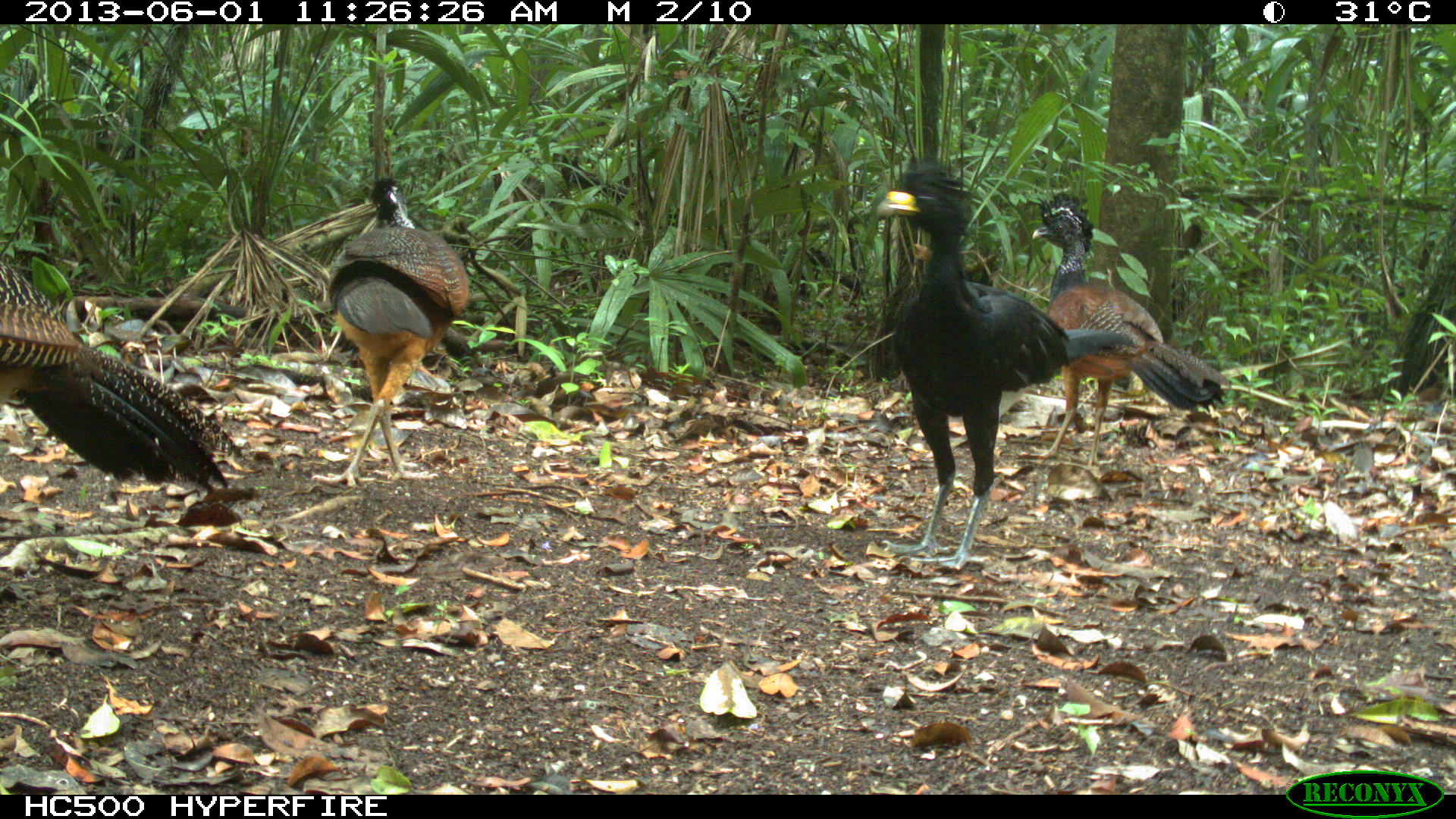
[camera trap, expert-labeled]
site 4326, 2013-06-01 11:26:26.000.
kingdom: Animalia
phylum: Chordata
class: Aves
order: Galliformes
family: Cracidae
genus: Crax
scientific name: Crax rubra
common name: great curassow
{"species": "Crax rubra (great curassow)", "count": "4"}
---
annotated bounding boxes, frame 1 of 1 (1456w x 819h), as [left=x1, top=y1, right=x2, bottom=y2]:
crax rubra: [left=875, top=161, right=1141, bottom=570]; [left=1, top=249, right=263, bottom=493]; [left=1028, top=191, right=1233, bottom=467]; [left=309, top=177, right=470, bottom=485]